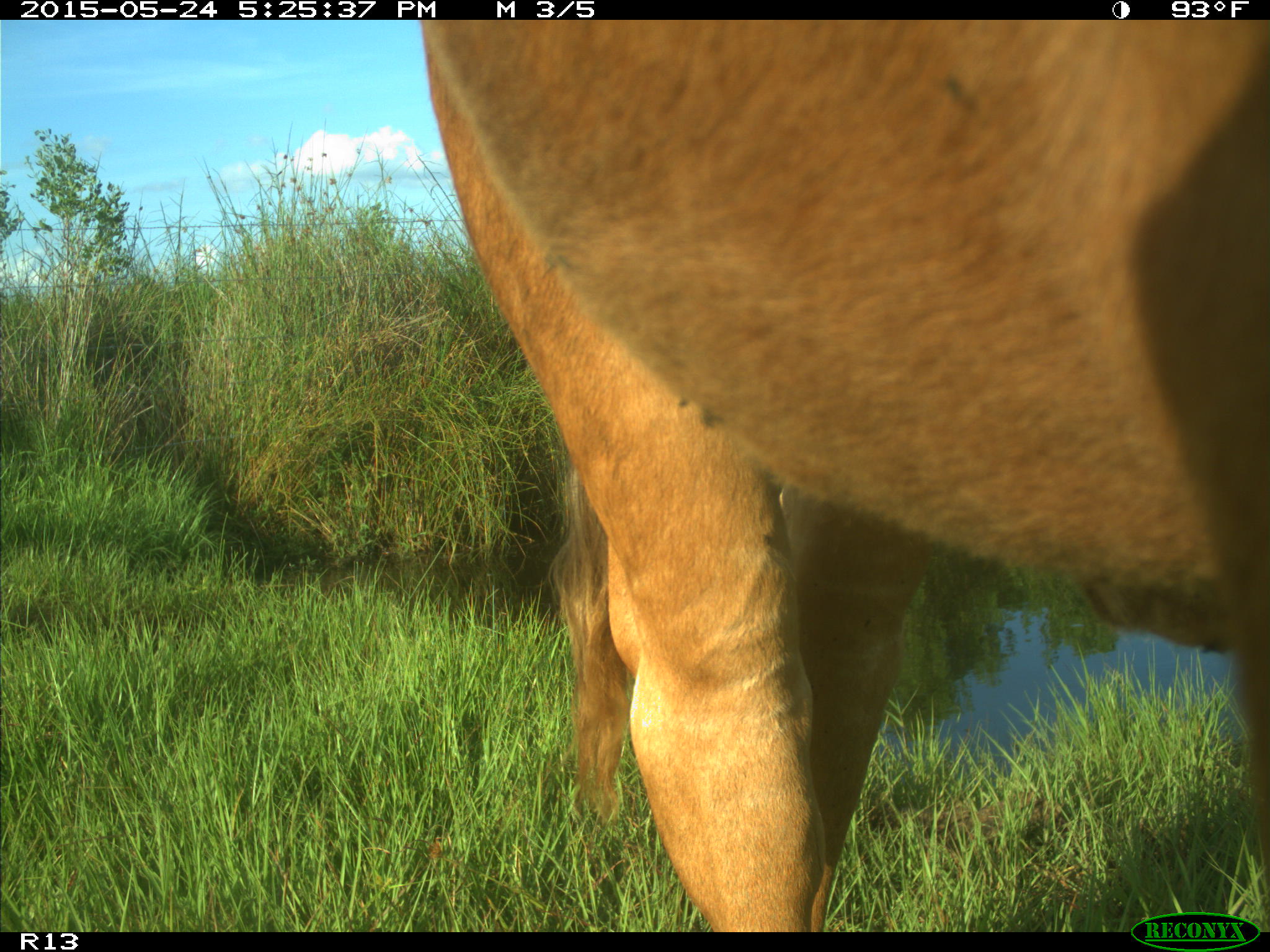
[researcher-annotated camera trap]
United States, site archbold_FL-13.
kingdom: Animalia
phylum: Chordata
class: Mammalia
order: Artiodactyla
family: Bovidae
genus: Bos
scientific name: Bos taurus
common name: domestic cow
Bos taurus (domestic cow).